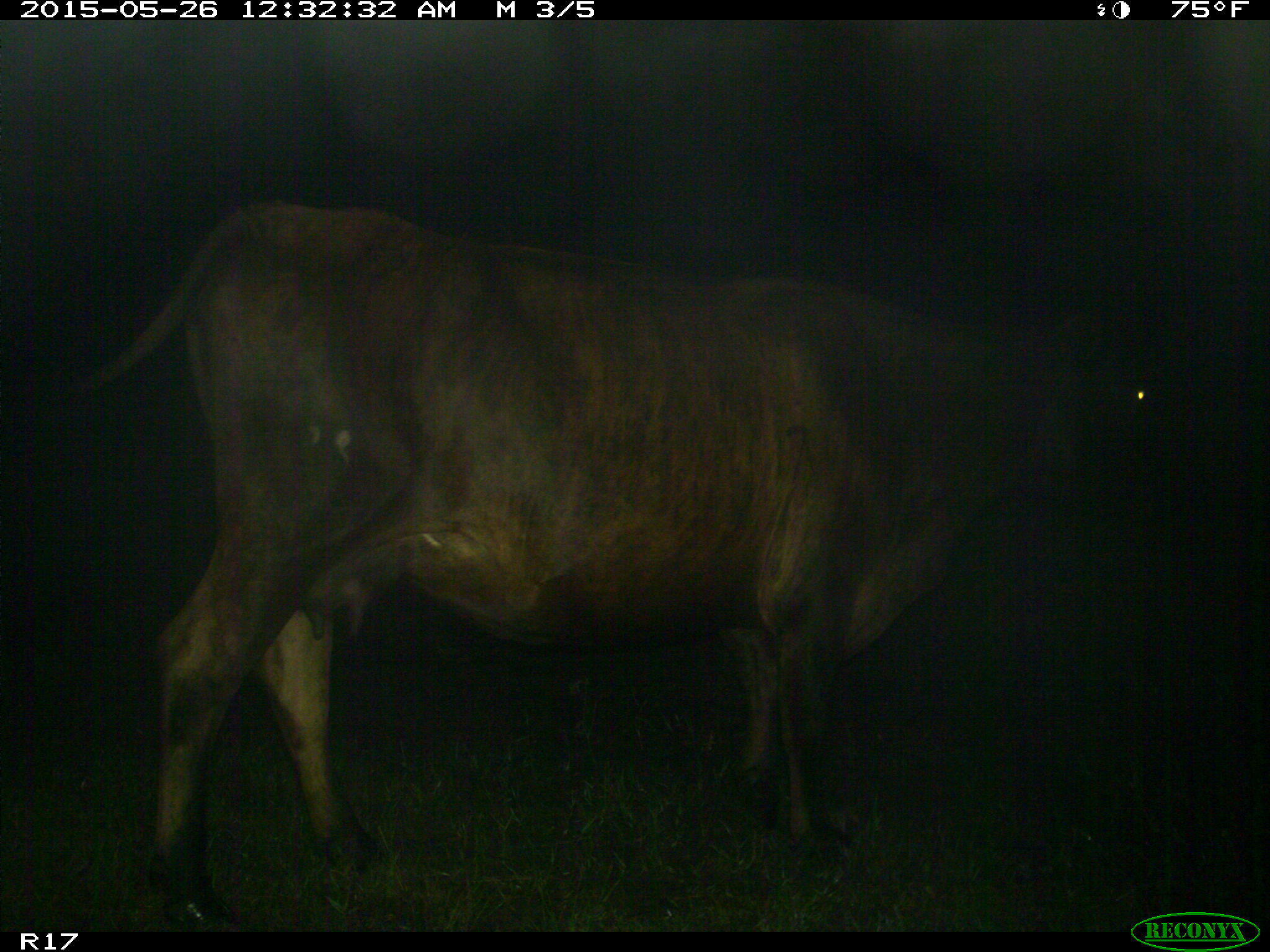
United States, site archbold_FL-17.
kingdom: Animalia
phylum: Chordata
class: Mammalia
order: Artiodactyla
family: Bovidae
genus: Bos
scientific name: Bos taurus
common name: domestic cow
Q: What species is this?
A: Bos taurus (domestic cow).